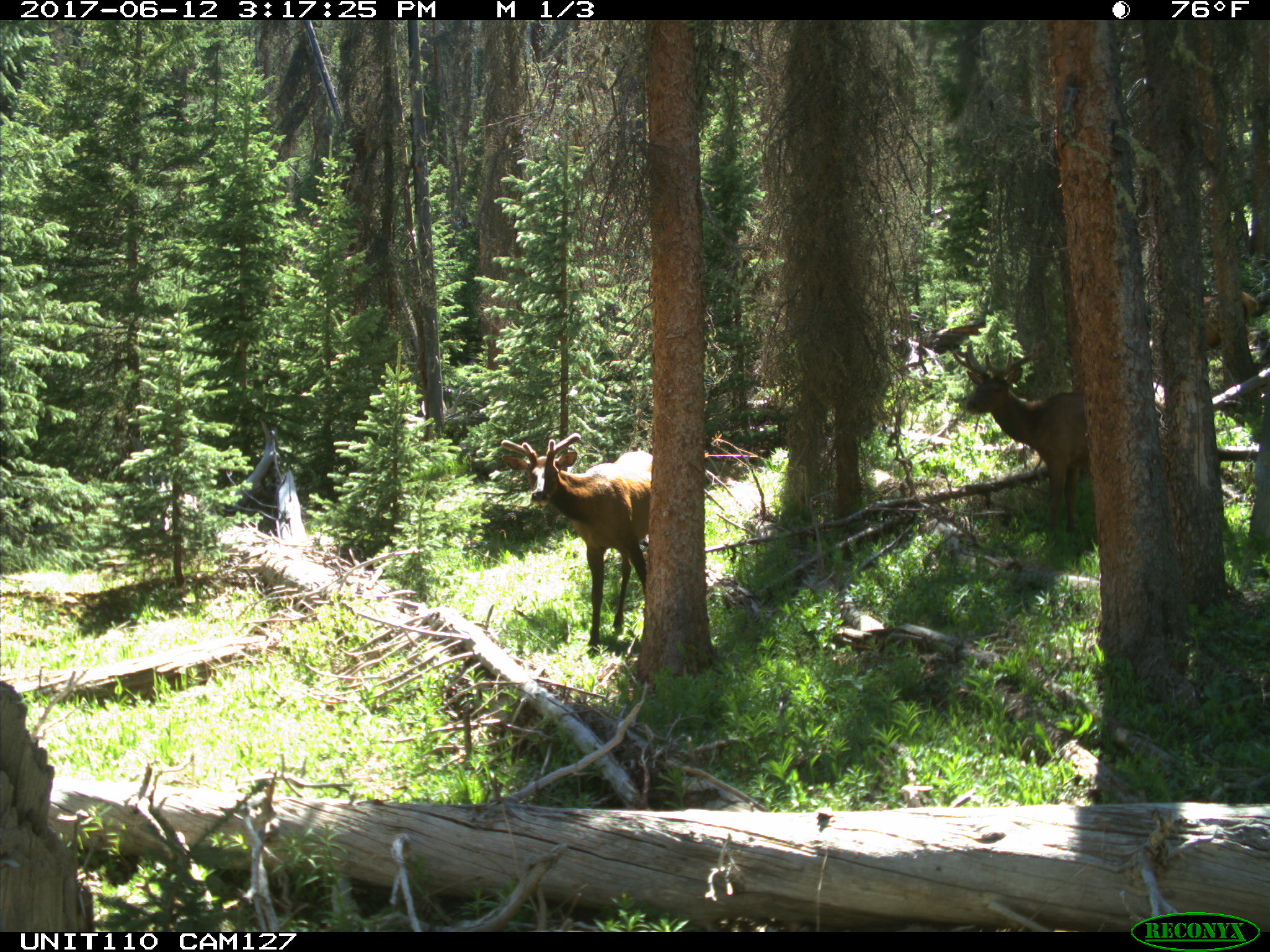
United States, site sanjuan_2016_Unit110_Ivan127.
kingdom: Animalia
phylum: Chordata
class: Mammalia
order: Artiodactyla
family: Cervidae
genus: Cervus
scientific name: Cervus elaphus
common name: red deer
Cervus elaphus (red deer).